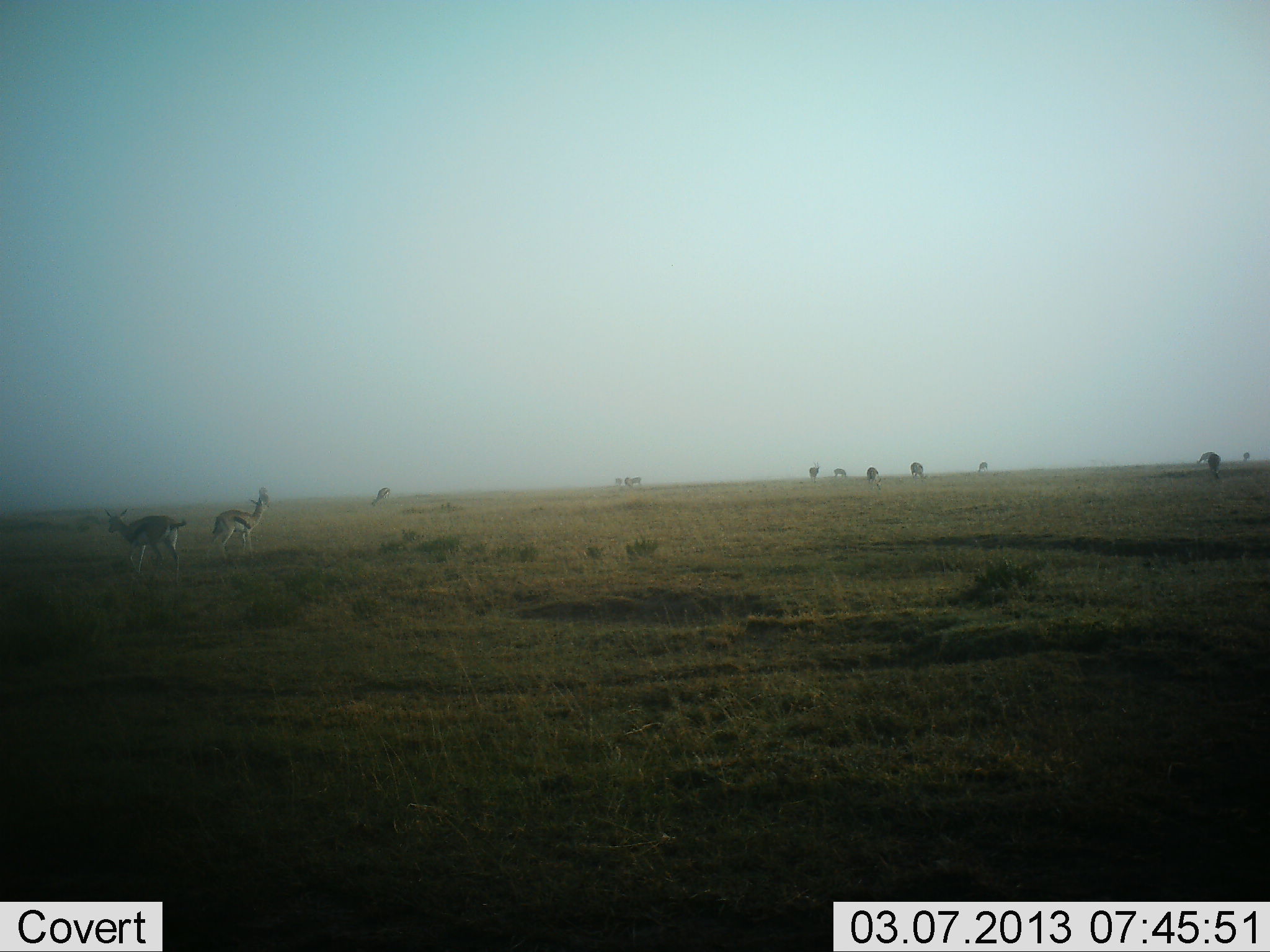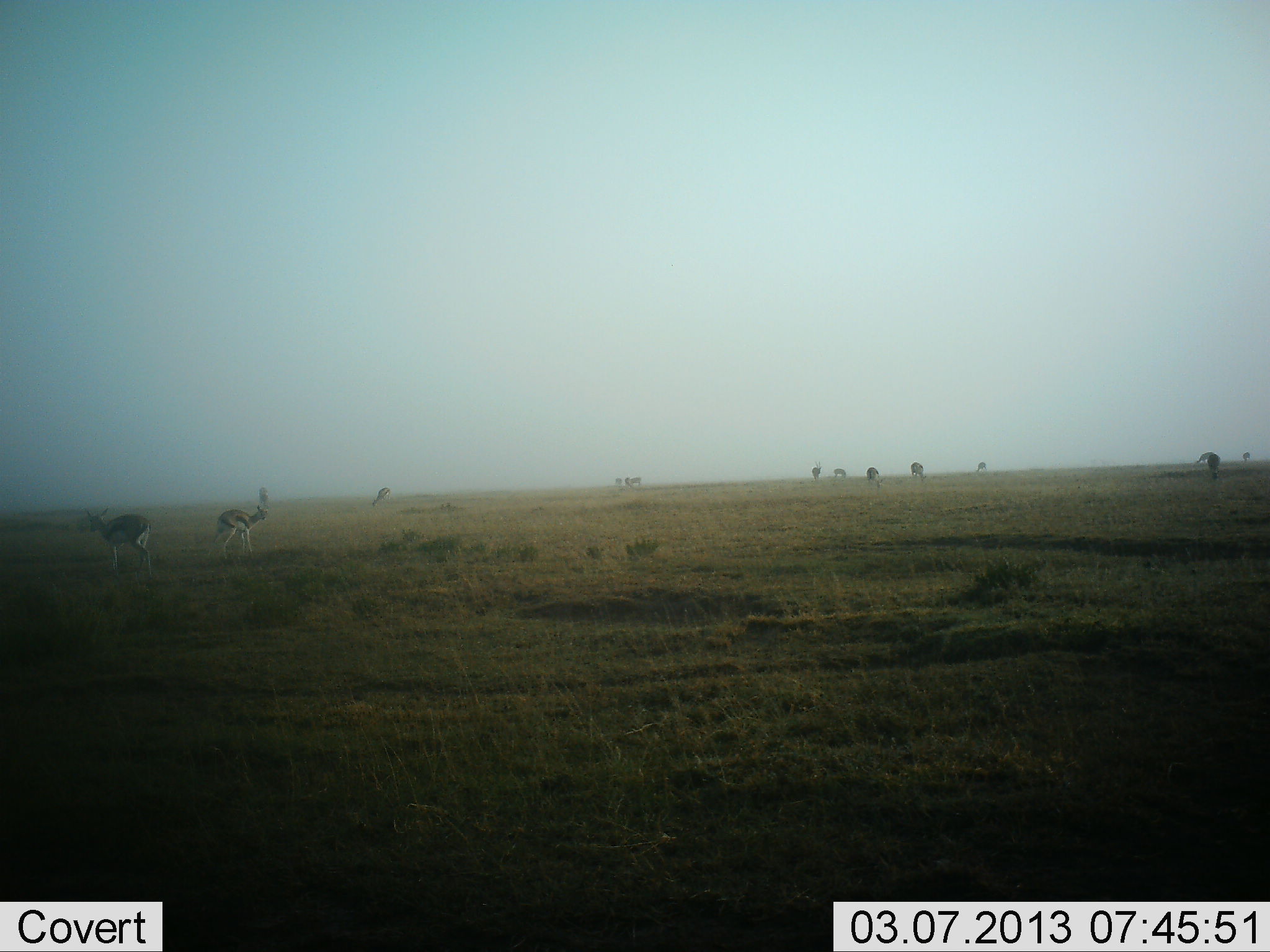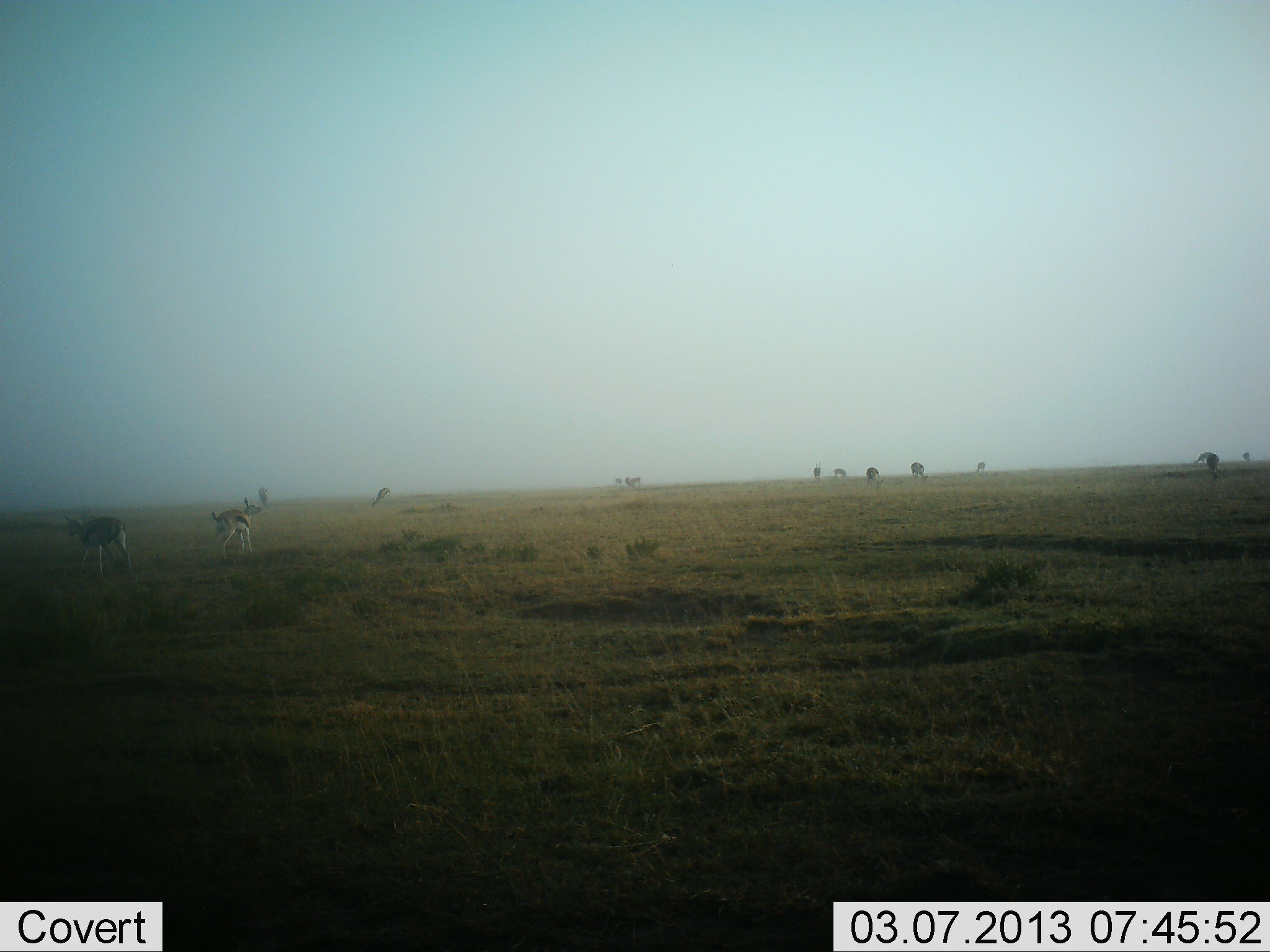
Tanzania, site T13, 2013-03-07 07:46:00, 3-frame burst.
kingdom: Animalia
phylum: Chordata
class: Mammalia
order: Artiodactyla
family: Bovidae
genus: Eudorcas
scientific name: Eudorcas thomsonii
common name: thomson's gazelle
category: gazellethomsons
Gazellethomsons (thomson's gazelle) (Eudorcas thomsonii), count 11-50. Behavior (volunteer vote fractions): standing 68%, resting 5%, moving 47%, interacting 0%. Young present (vote fraction): 0%. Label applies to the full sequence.